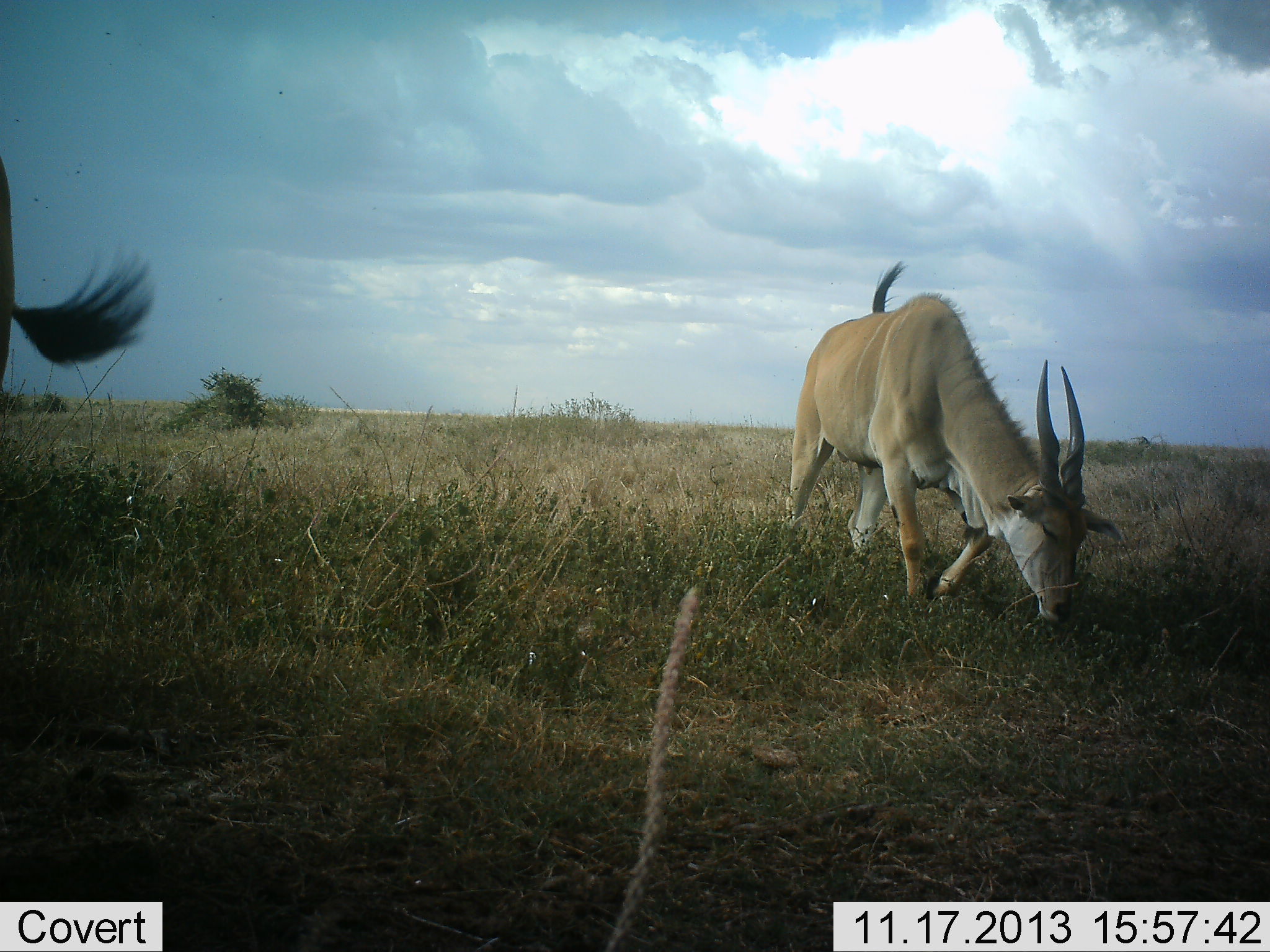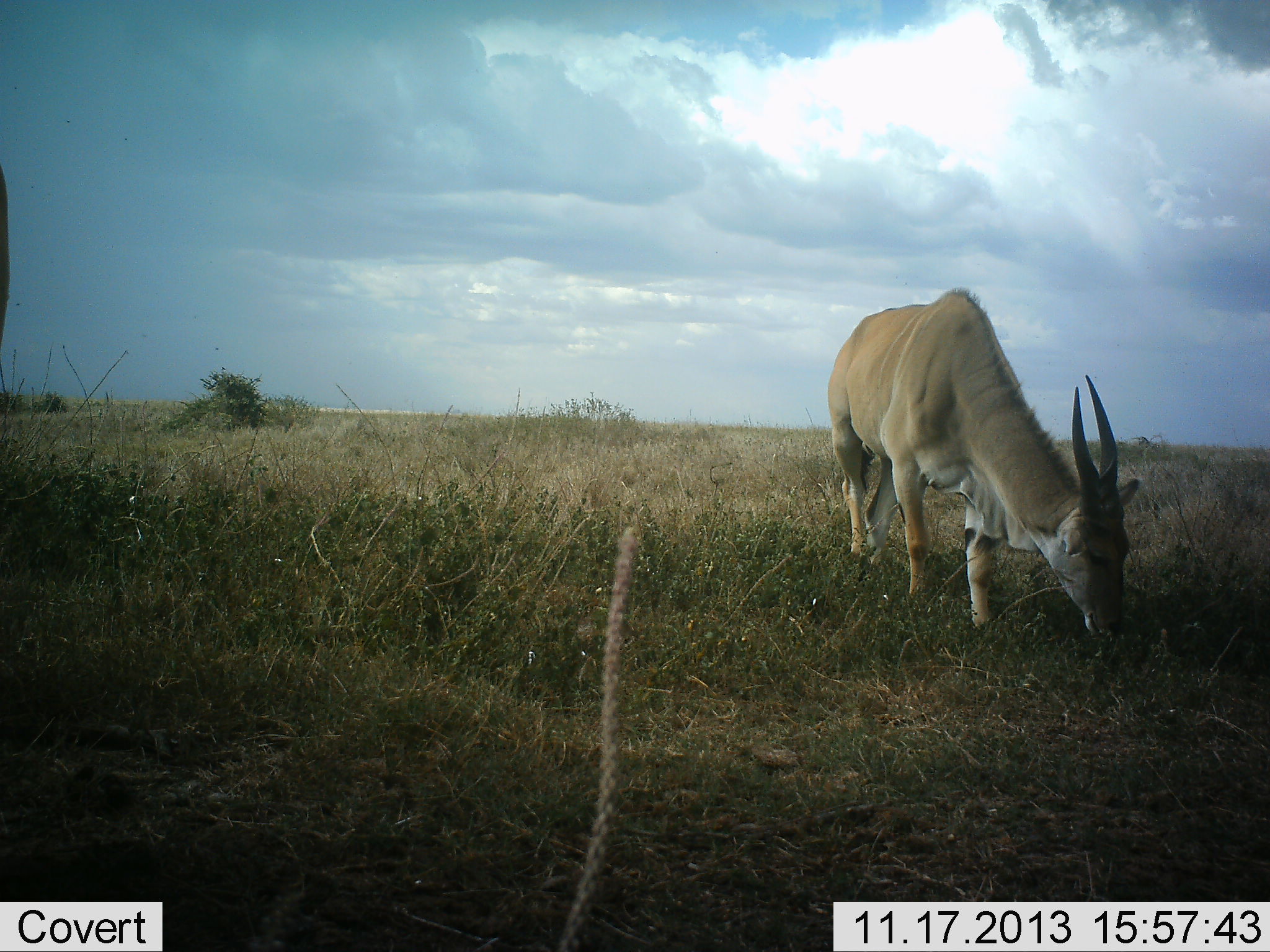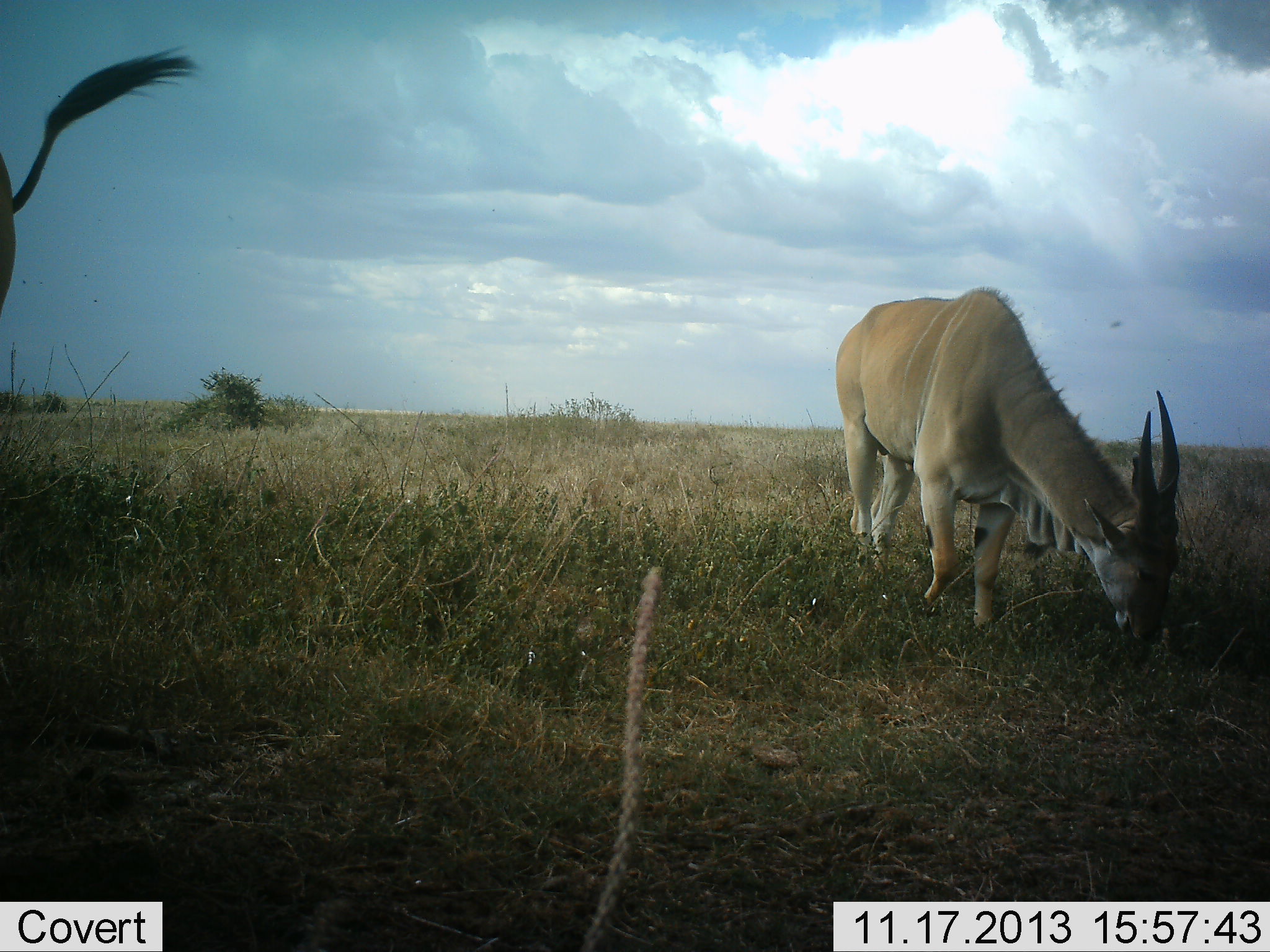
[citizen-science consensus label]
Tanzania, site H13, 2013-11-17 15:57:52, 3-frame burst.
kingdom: Animalia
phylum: Chordata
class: Mammalia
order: Artiodactyla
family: Bovidae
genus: Tragelaphus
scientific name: Tragelaphus oryx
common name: eland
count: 2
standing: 18%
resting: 0%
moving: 9%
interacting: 0%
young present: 0%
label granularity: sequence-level